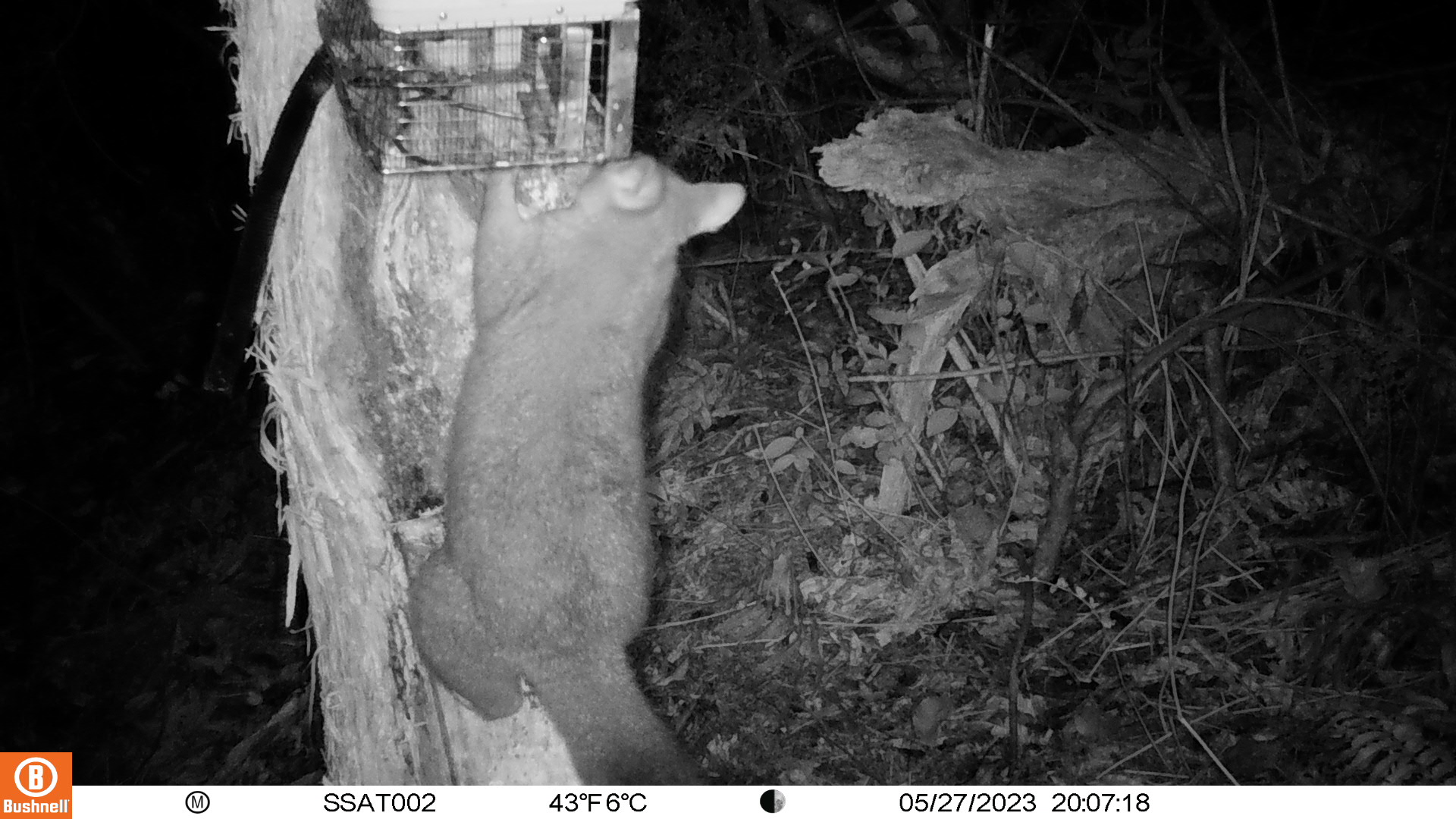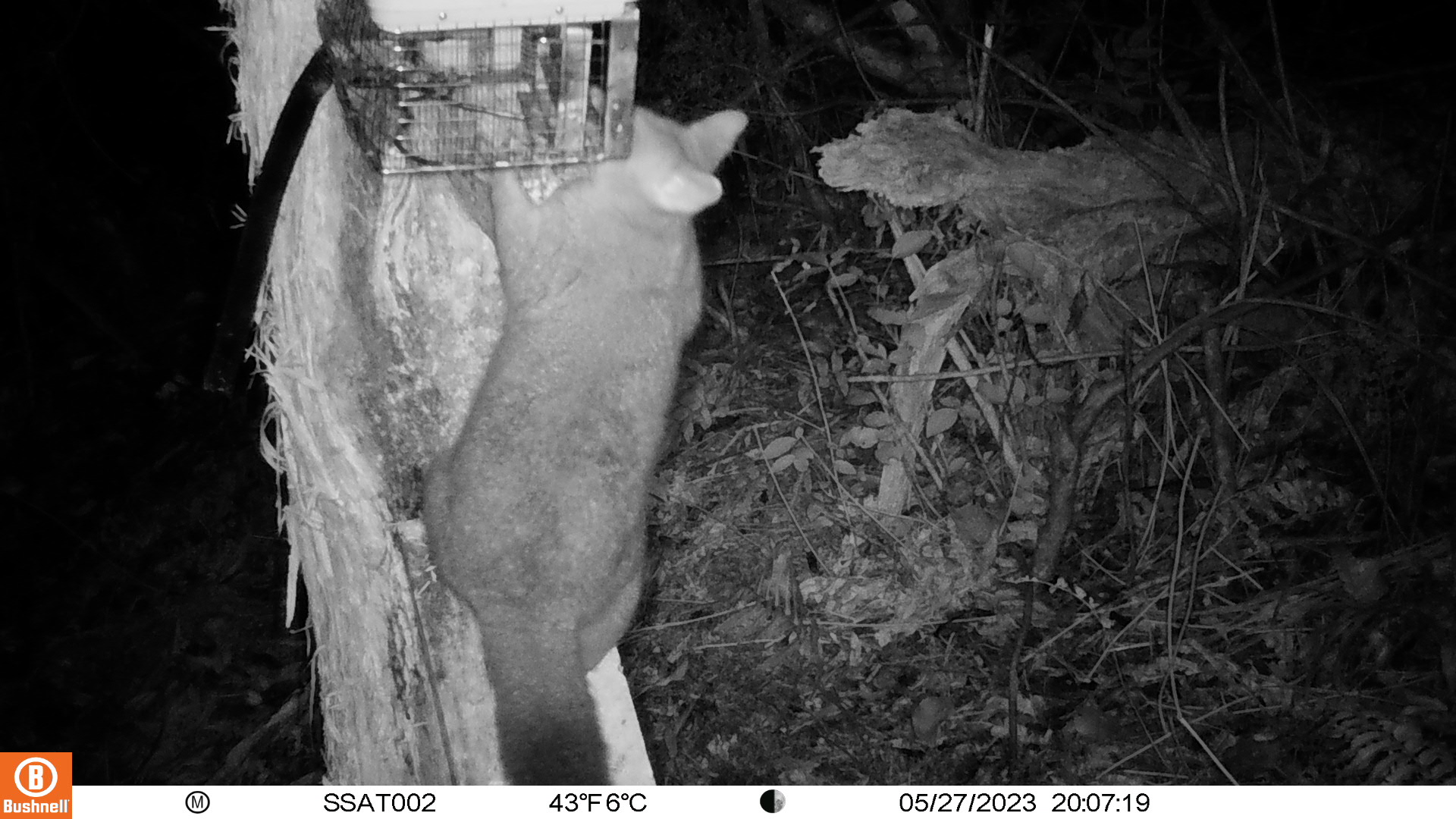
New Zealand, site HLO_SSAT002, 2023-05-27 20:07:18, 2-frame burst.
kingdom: Animalia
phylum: Chordata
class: Mammalia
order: Diprotodontia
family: Phalangeridae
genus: Trichosurus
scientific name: Trichosurus vulpecula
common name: common brushtail possum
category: possum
Possum (common brushtail possum) (Trichosurus vulpecula).